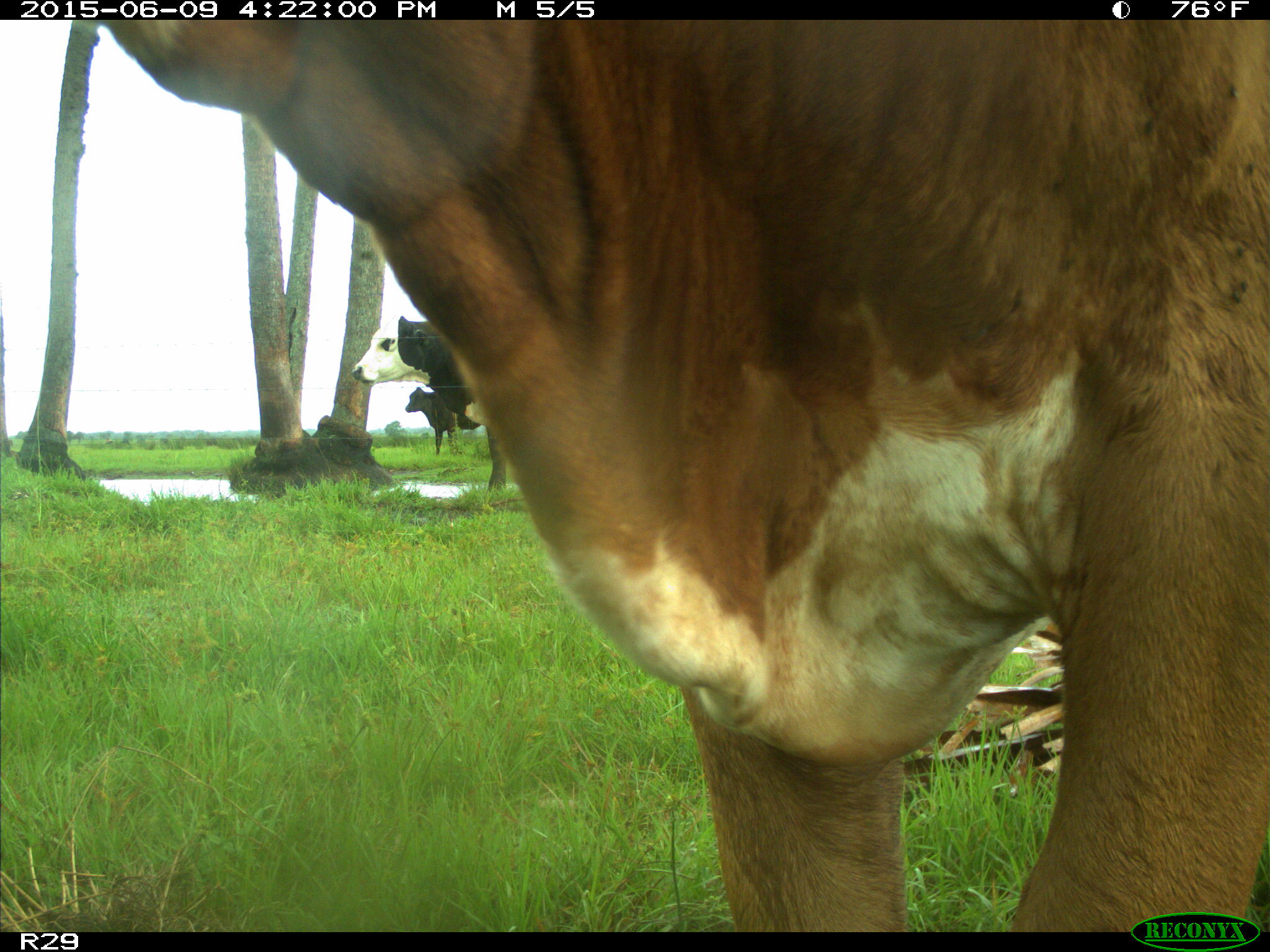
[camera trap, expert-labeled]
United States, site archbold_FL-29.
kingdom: Animalia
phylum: Chordata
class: Mammalia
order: Artiodactyla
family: Bovidae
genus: Bos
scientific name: Bos taurus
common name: domestic cow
Bos taurus (domestic cow).